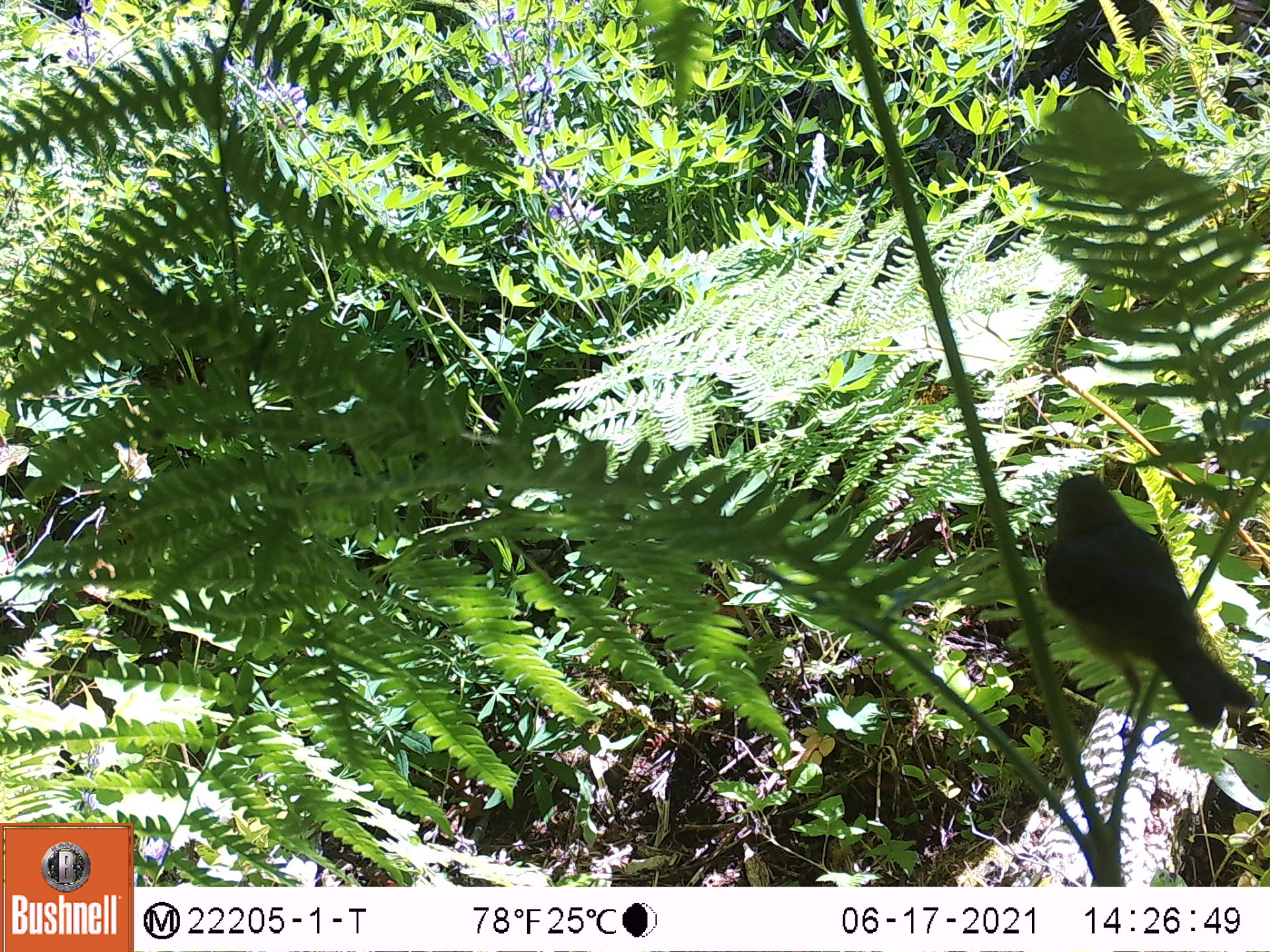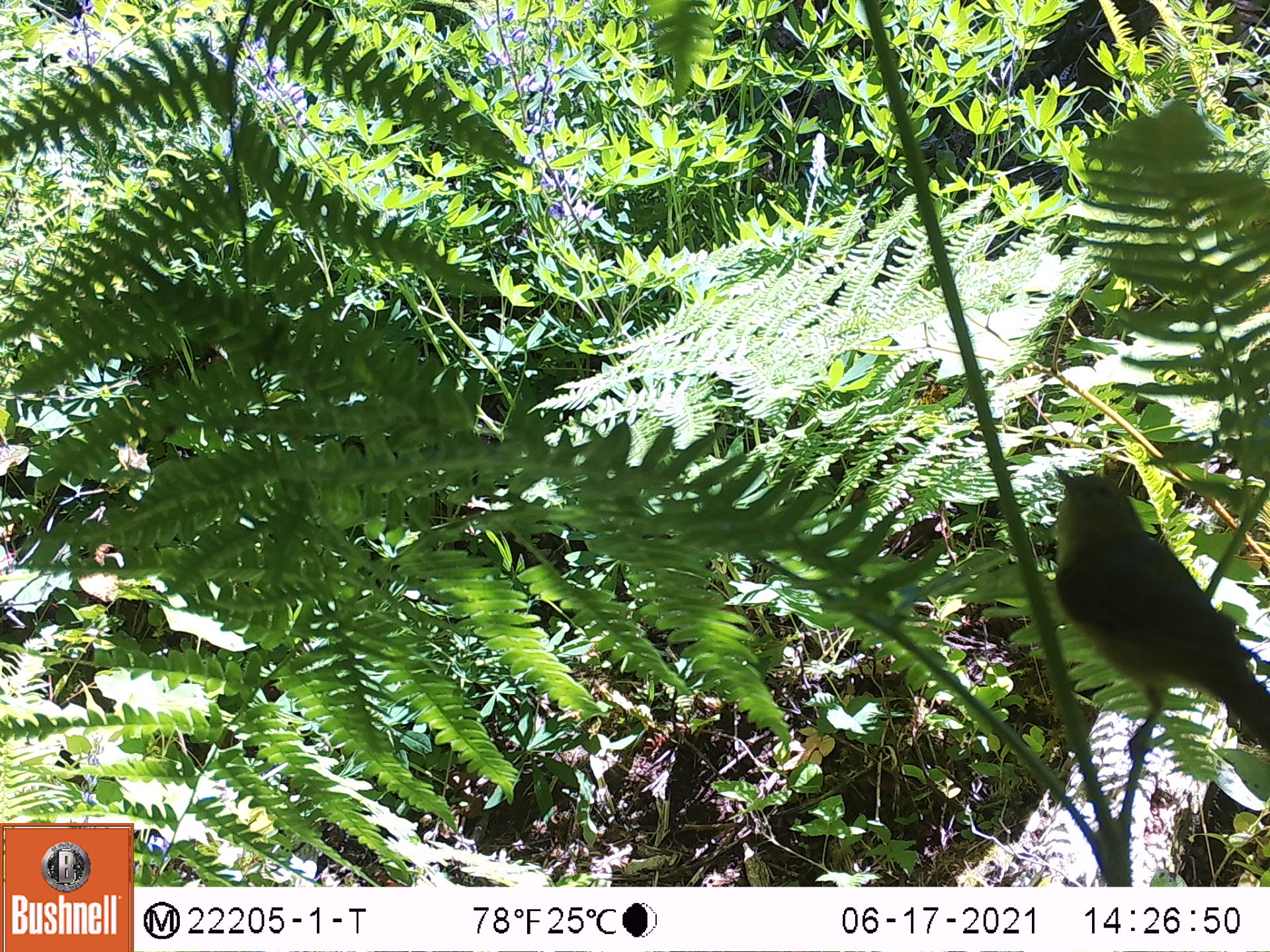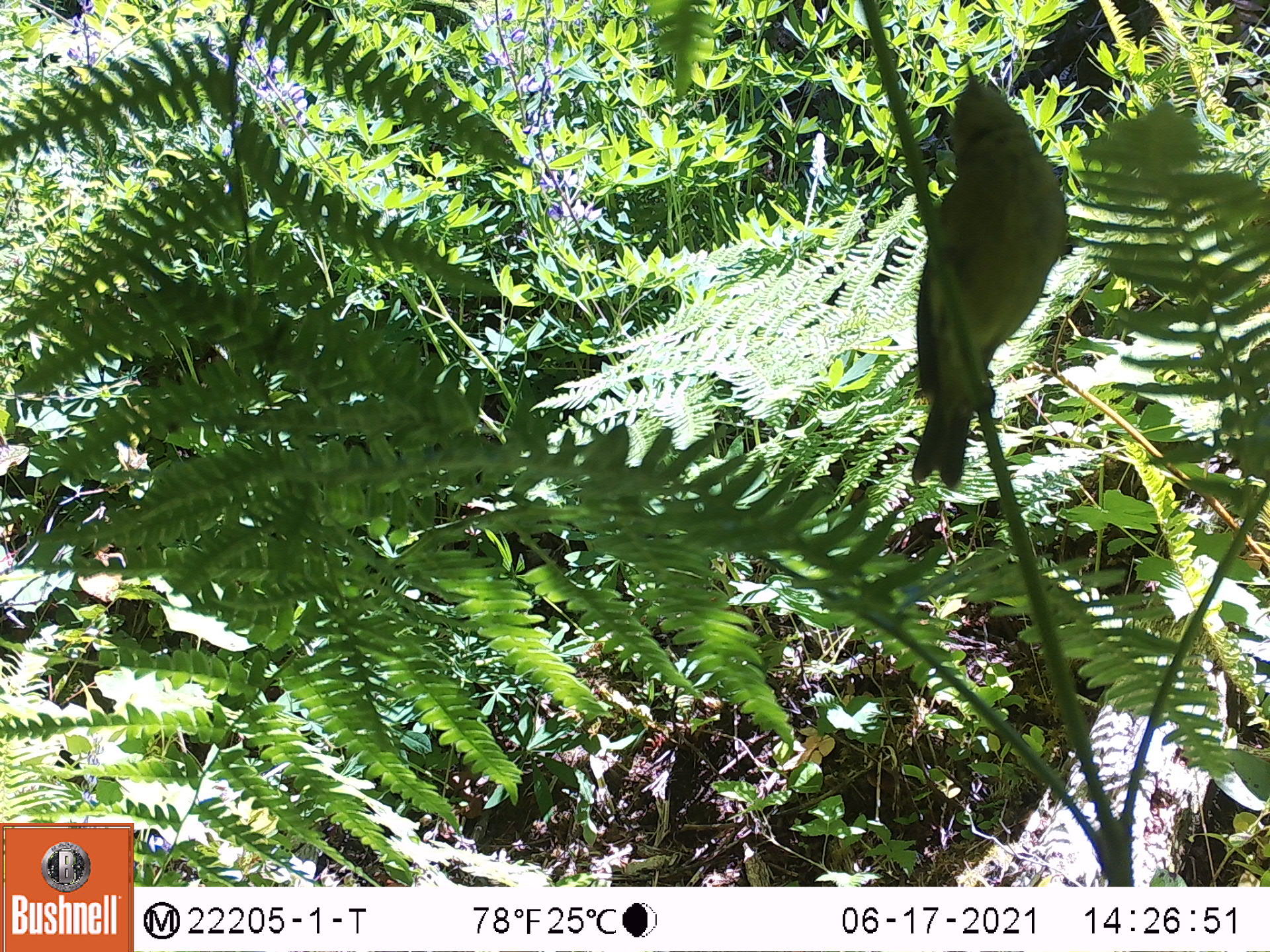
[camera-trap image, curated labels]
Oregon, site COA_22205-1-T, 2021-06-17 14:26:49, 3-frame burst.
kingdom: Animalia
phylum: Chordata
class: Aves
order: Passeriformes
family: Parulidae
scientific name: Parulidae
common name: new world warblers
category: parulidae family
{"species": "parulidae family (new world warblers) (Parulidae)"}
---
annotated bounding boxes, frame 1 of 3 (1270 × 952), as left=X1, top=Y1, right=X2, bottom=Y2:
parulidae family: left=1001, top=426, right=1265, bottom=745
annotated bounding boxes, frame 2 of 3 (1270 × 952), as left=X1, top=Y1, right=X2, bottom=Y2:
parulidae family: left=1025, top=455, right=1269, bottom=788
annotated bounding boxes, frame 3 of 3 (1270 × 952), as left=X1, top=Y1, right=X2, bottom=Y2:
parulidae family: left=882, top=39, right=1088, bottom=498